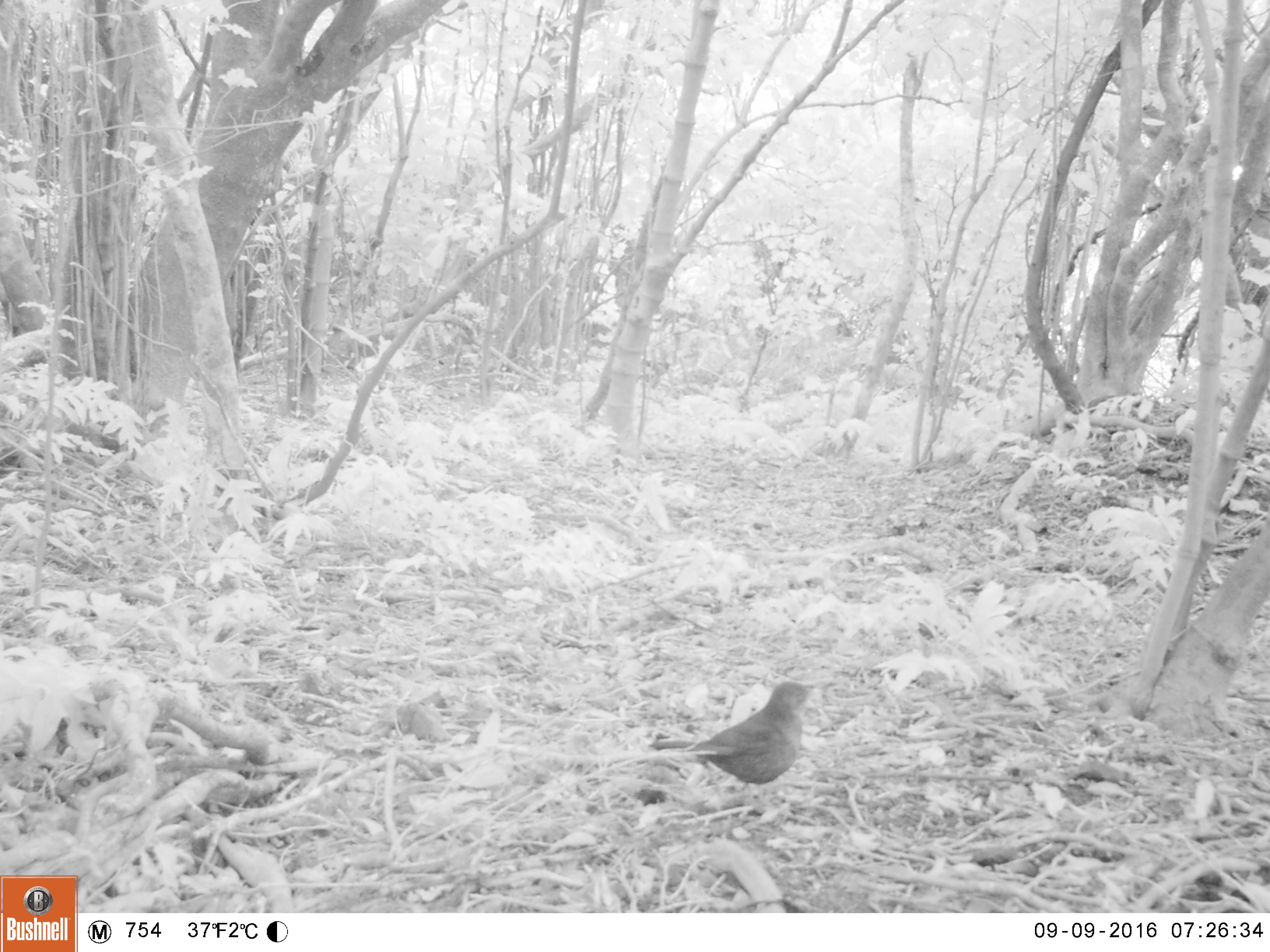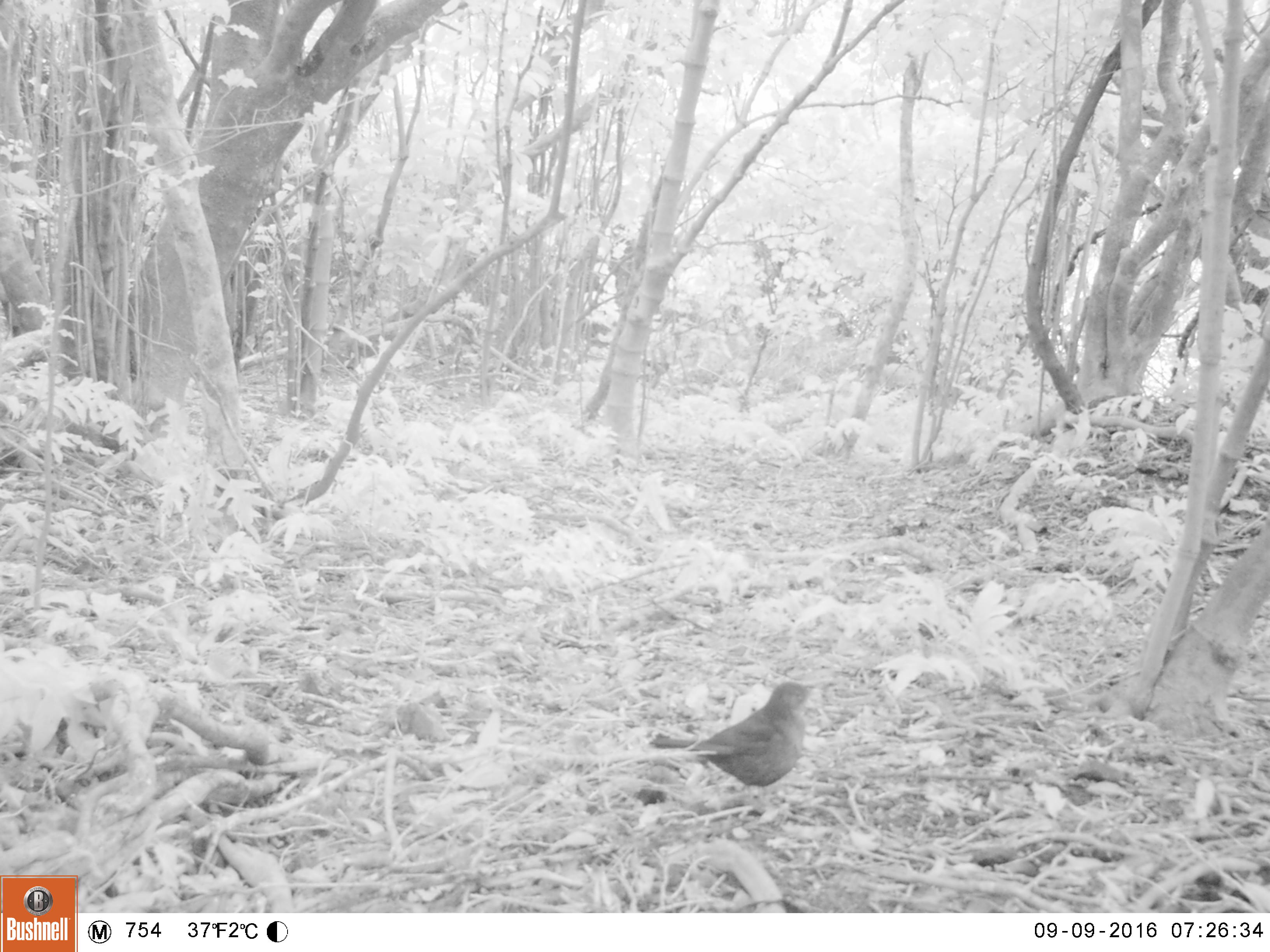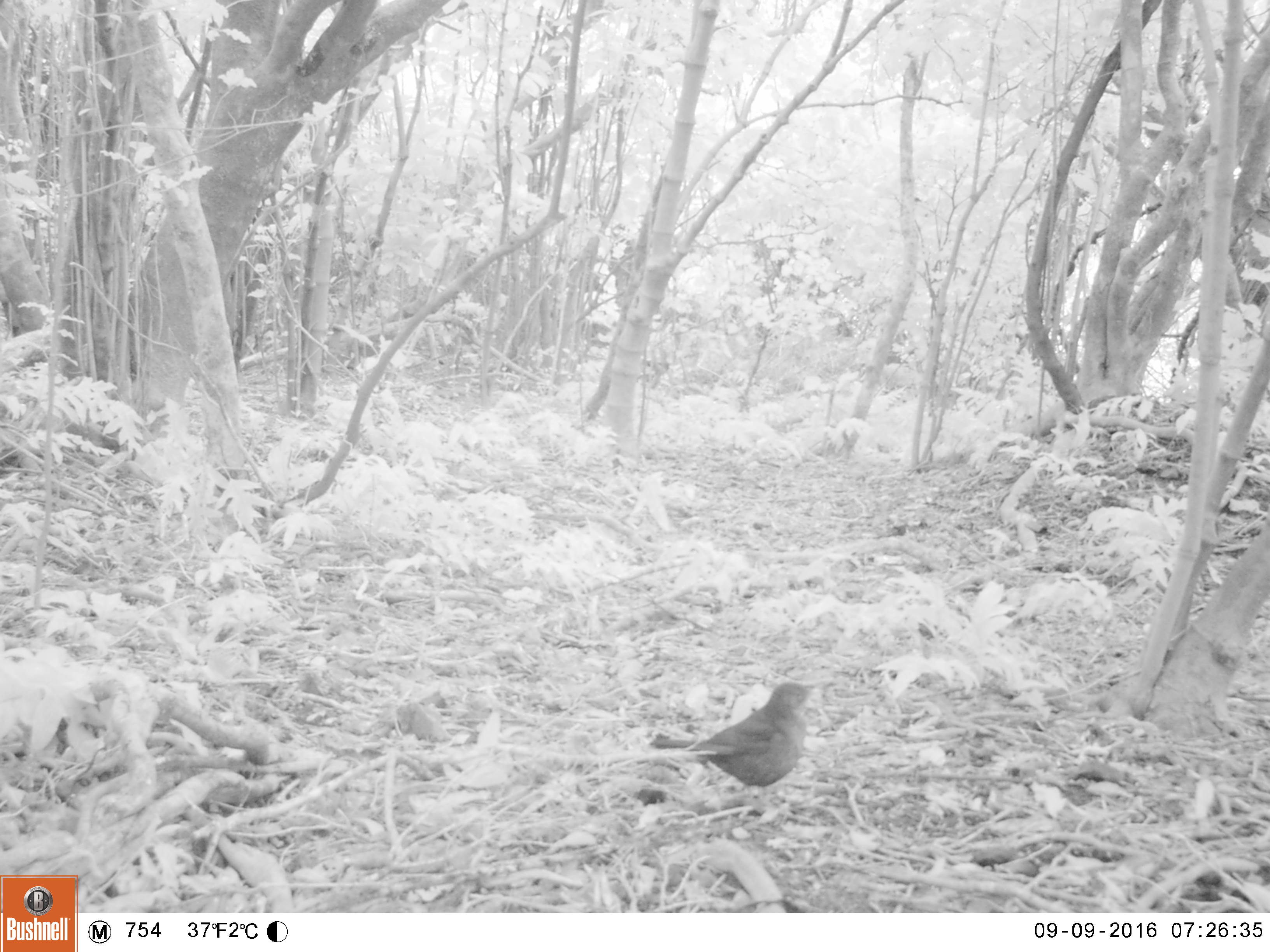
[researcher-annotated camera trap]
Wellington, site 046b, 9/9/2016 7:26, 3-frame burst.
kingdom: Animalia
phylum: Chordata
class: Aves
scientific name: Aves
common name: bird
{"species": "bird (Aves)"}